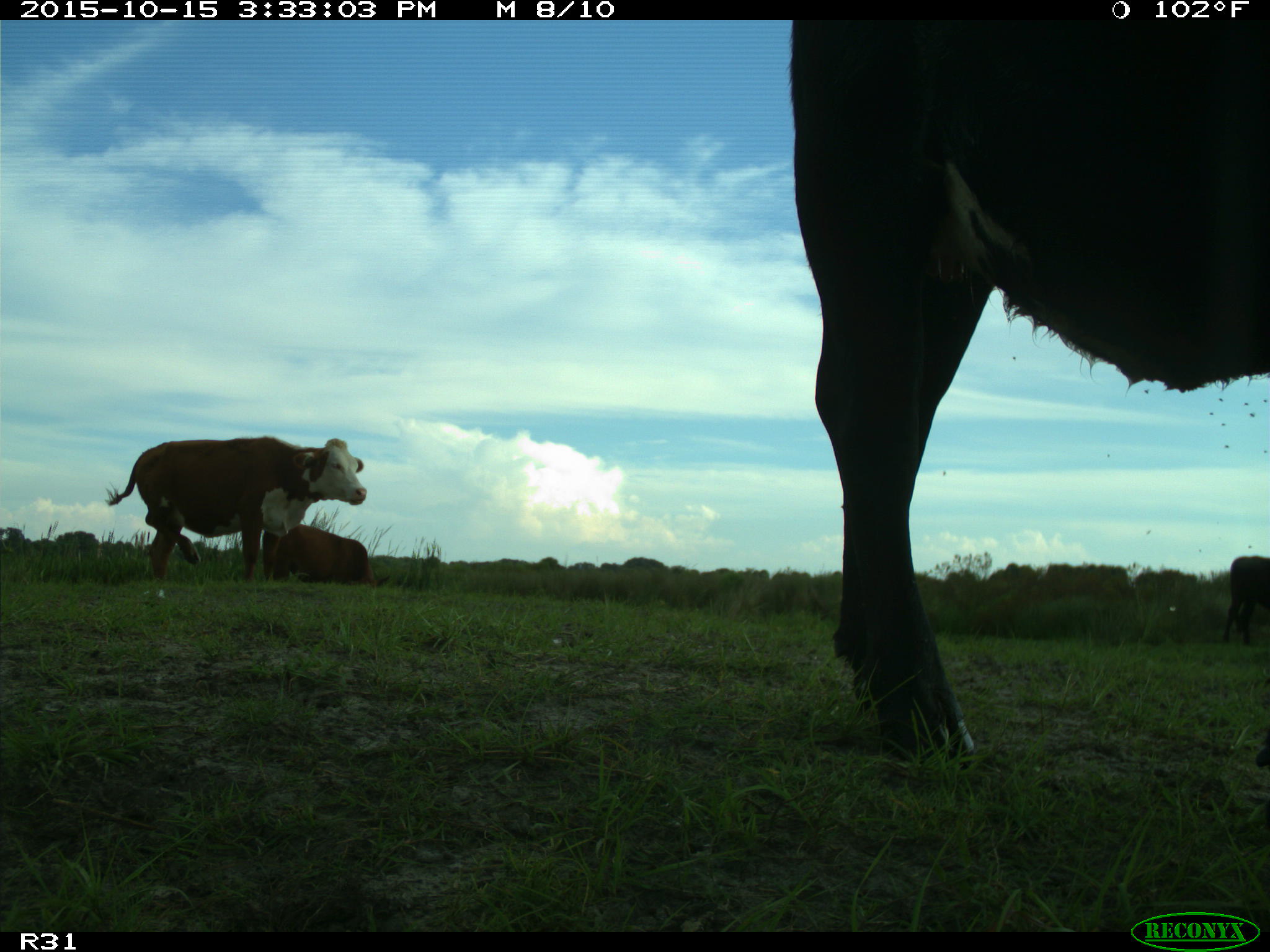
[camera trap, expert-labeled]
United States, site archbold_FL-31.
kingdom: Animalia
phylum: Chordata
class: Mammalia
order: Artiodactyla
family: Bovidae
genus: Bos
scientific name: Bos taurus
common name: domestic cow